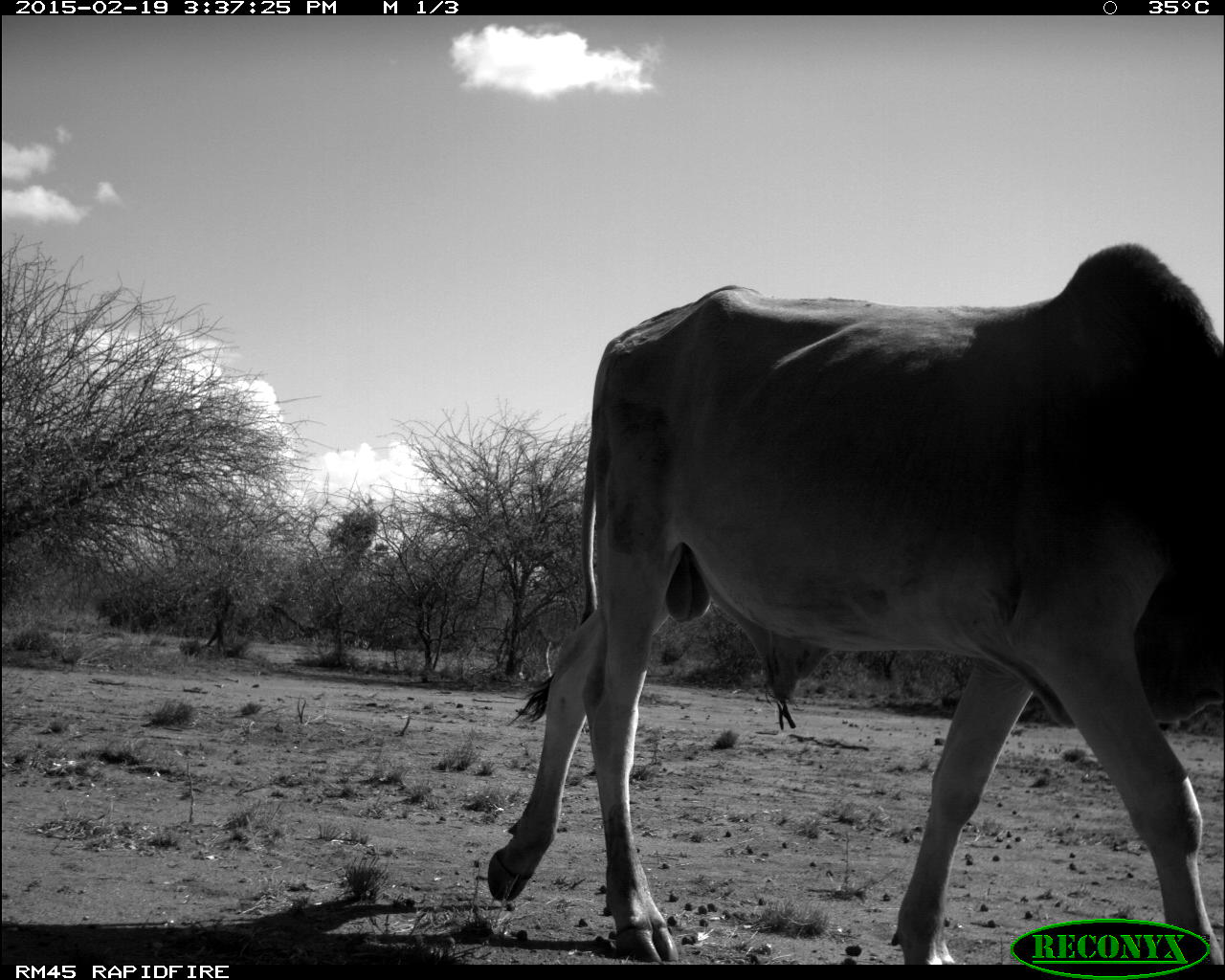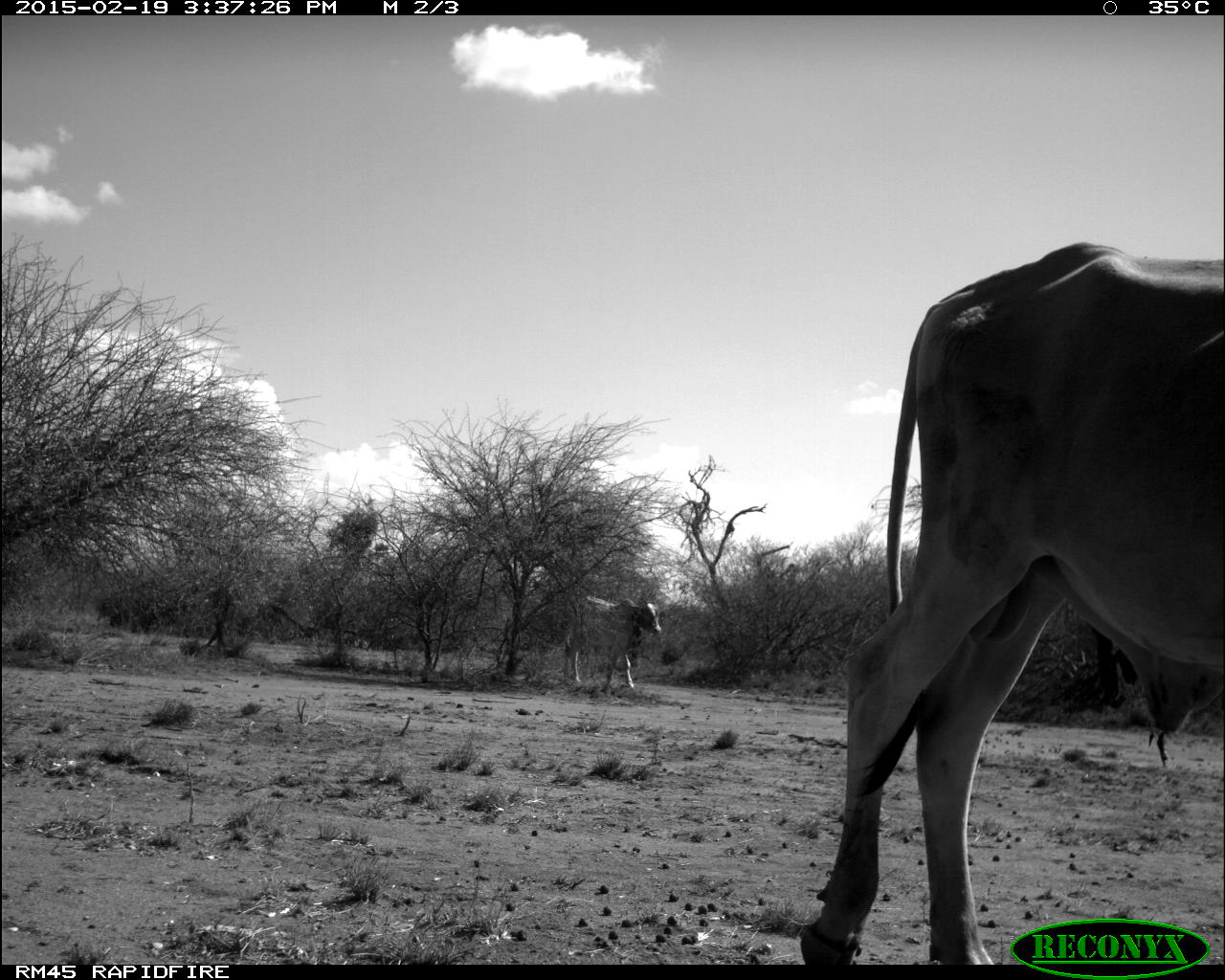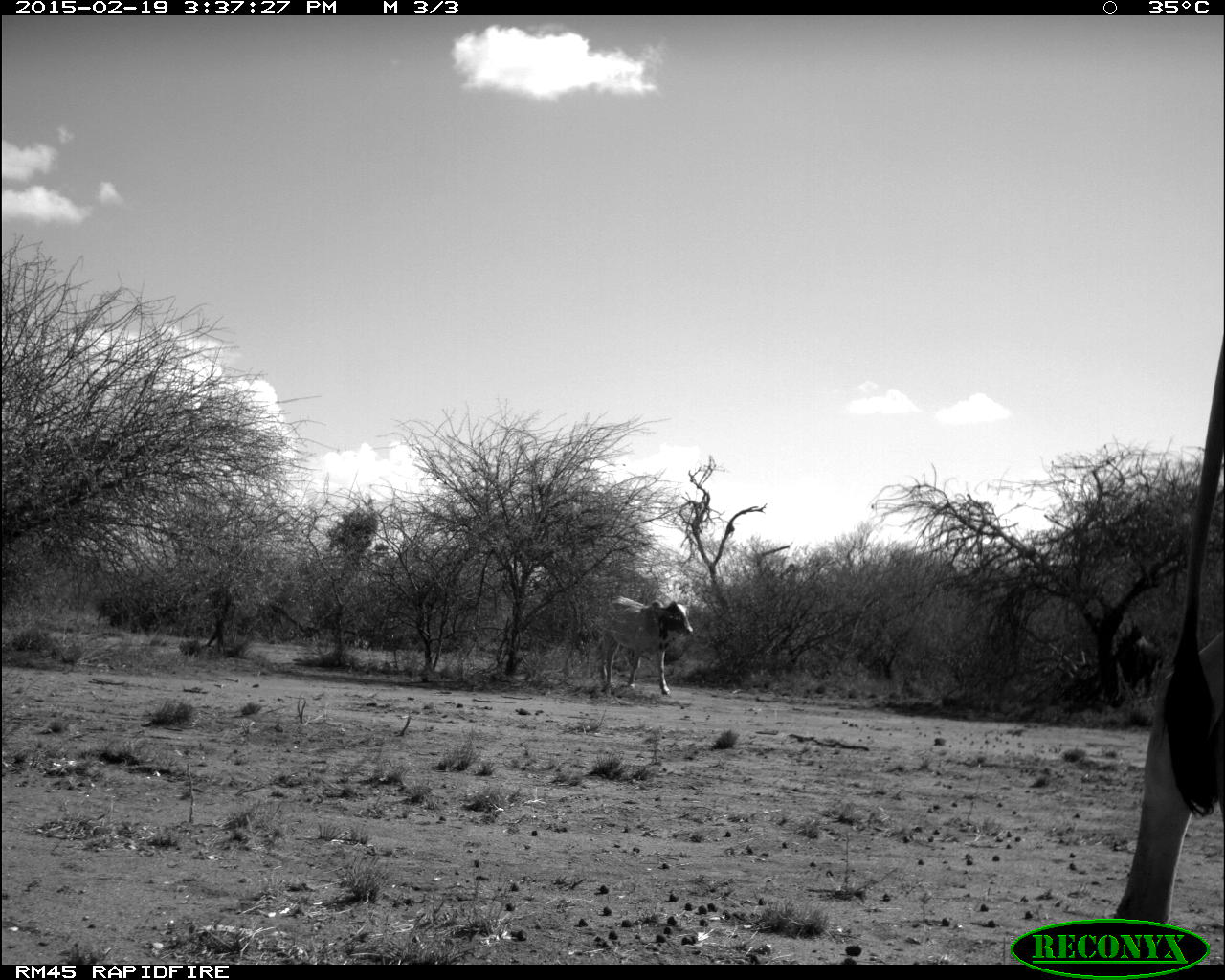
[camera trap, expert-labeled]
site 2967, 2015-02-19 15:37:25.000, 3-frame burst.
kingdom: Animalia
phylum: Chordata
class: Mammalia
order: Artiodactyla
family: Bovidae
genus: Bos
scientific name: Bos taurus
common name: domestic cattle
Bos taurus (domestic cattle), count 13.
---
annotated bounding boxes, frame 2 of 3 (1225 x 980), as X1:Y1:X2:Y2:
bos taurus: 795:240:1222:960; 563:594:659:688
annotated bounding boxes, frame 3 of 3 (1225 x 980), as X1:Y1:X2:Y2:
bos taurus: 1111:288:1222:956; 600:594:693:693